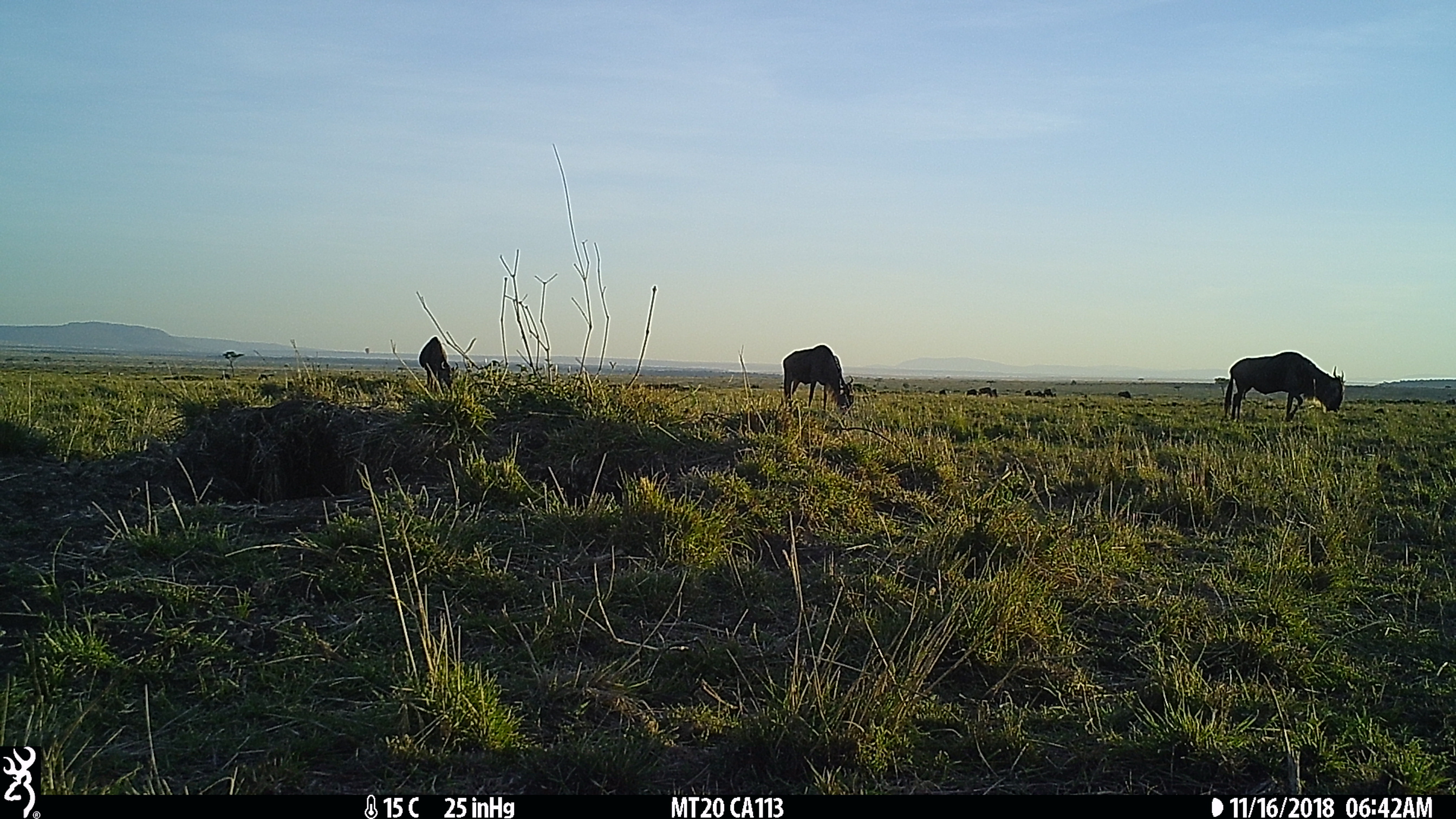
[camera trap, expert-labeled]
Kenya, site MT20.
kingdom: Animalia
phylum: Chordata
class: Mammalia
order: Artiodactyla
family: Bovidae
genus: Connochaetes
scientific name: Connochaetes taurinus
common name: blue wildebeest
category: wildebeest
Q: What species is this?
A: Wildebeest (blue wildebeest) (Connochaetes taurinus).